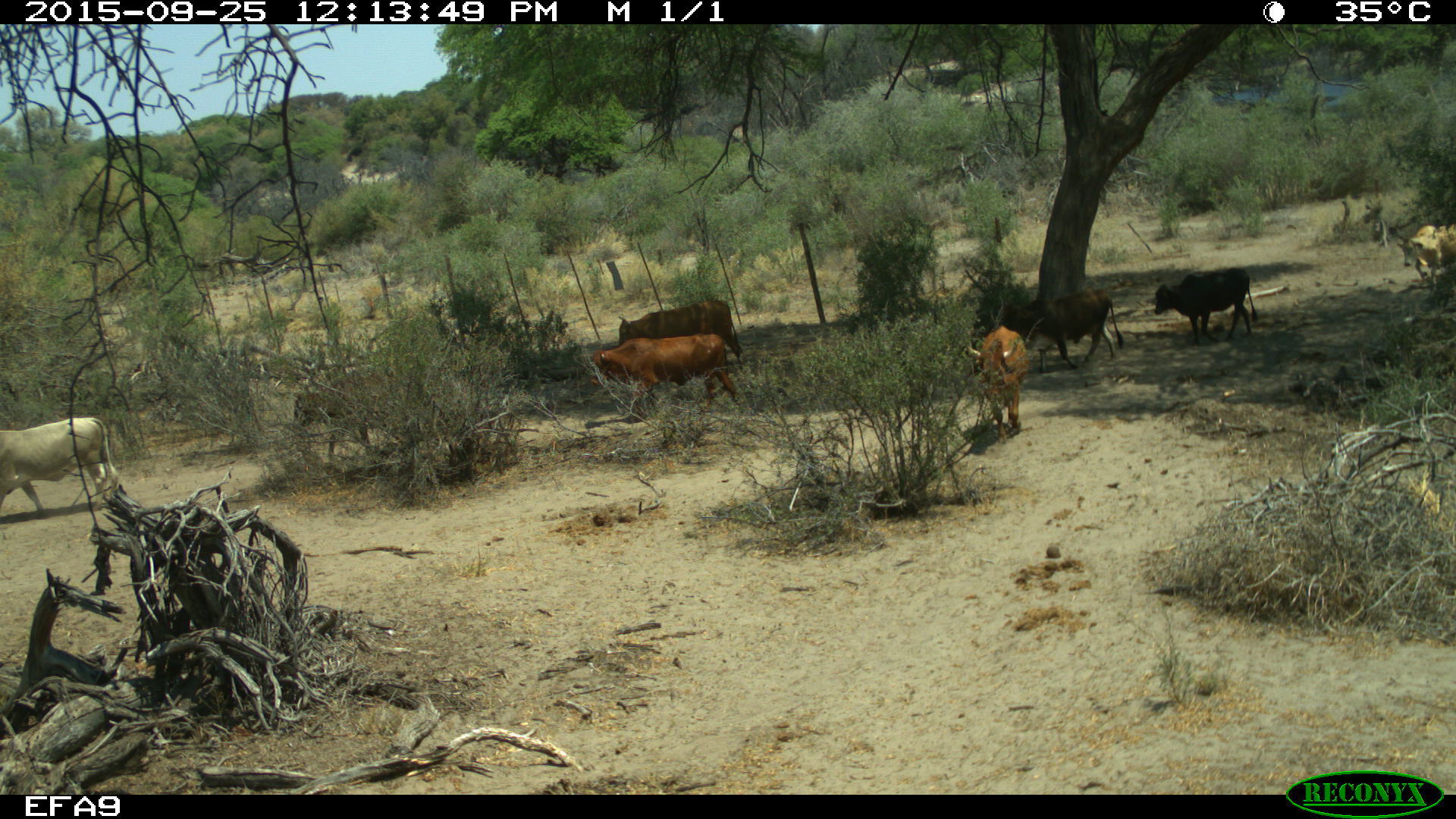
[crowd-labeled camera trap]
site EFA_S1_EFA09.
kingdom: Animalia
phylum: Chordata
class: Mammalia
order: Artiodactyla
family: Bovidae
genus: Bos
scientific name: Bos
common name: cattle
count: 7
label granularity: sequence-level